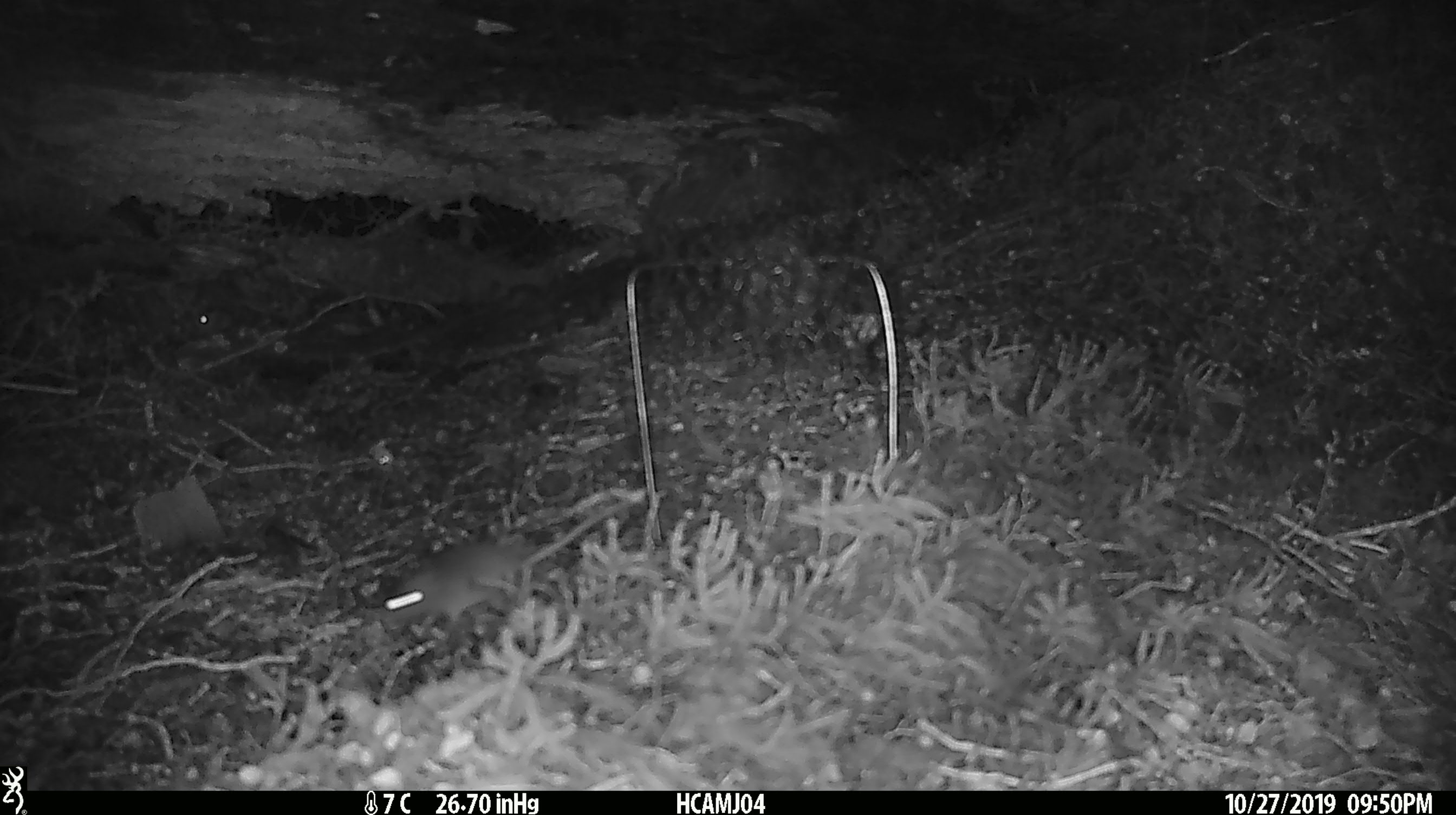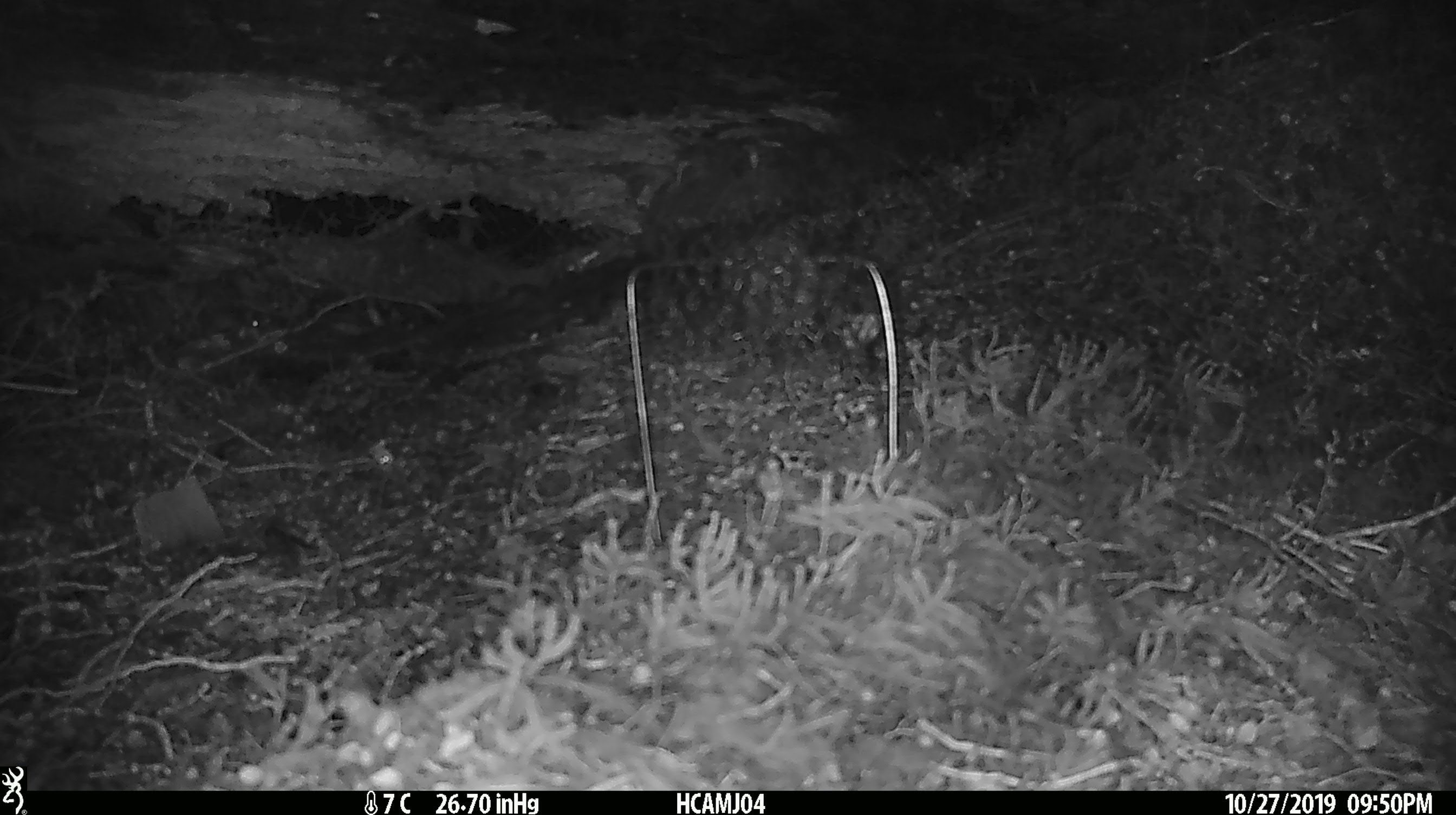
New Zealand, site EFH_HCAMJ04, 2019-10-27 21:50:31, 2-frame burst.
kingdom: Animalia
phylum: Chordata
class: Mammalia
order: Rodentia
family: Muridae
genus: Mus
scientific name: Mus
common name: mouse